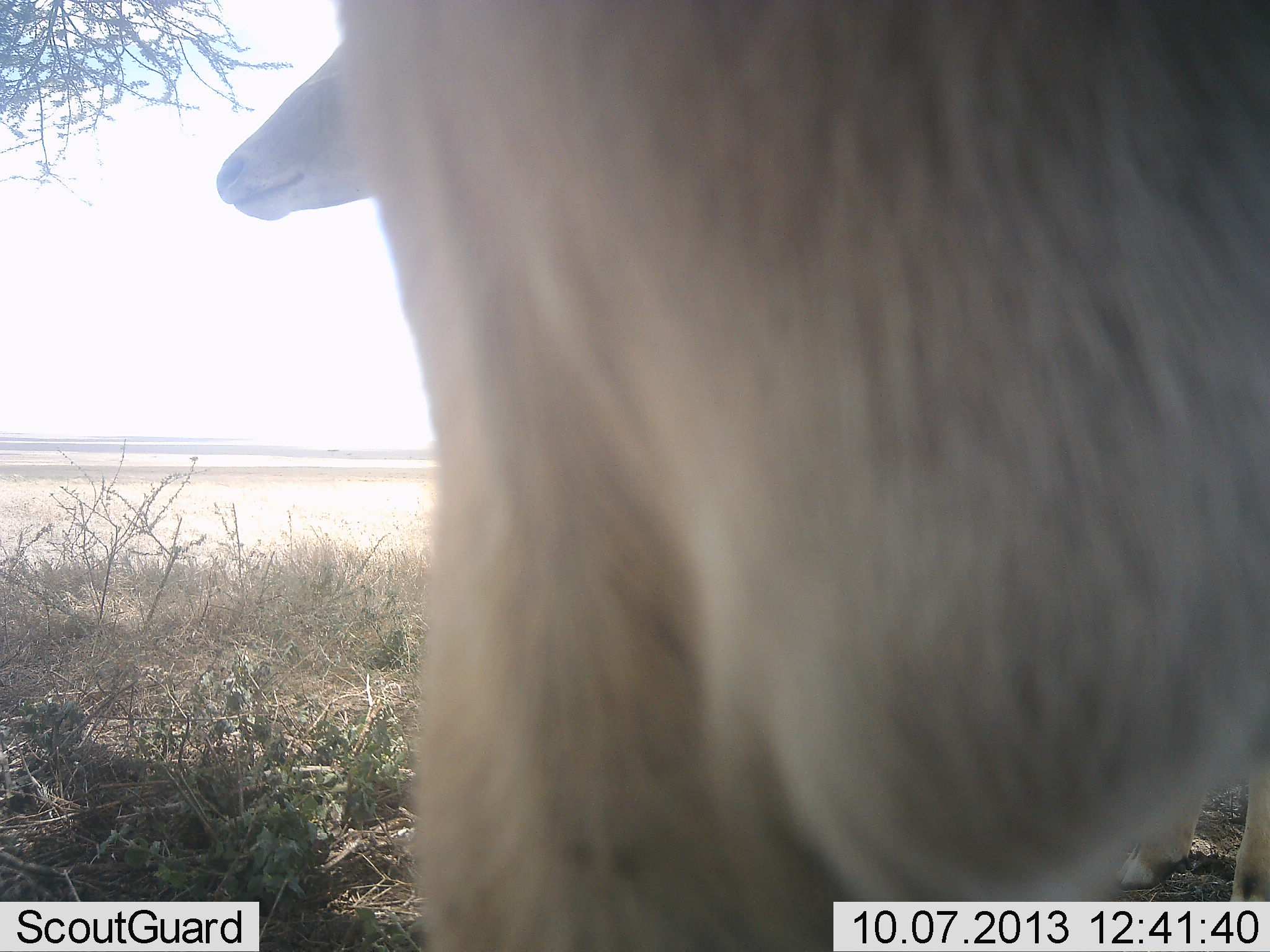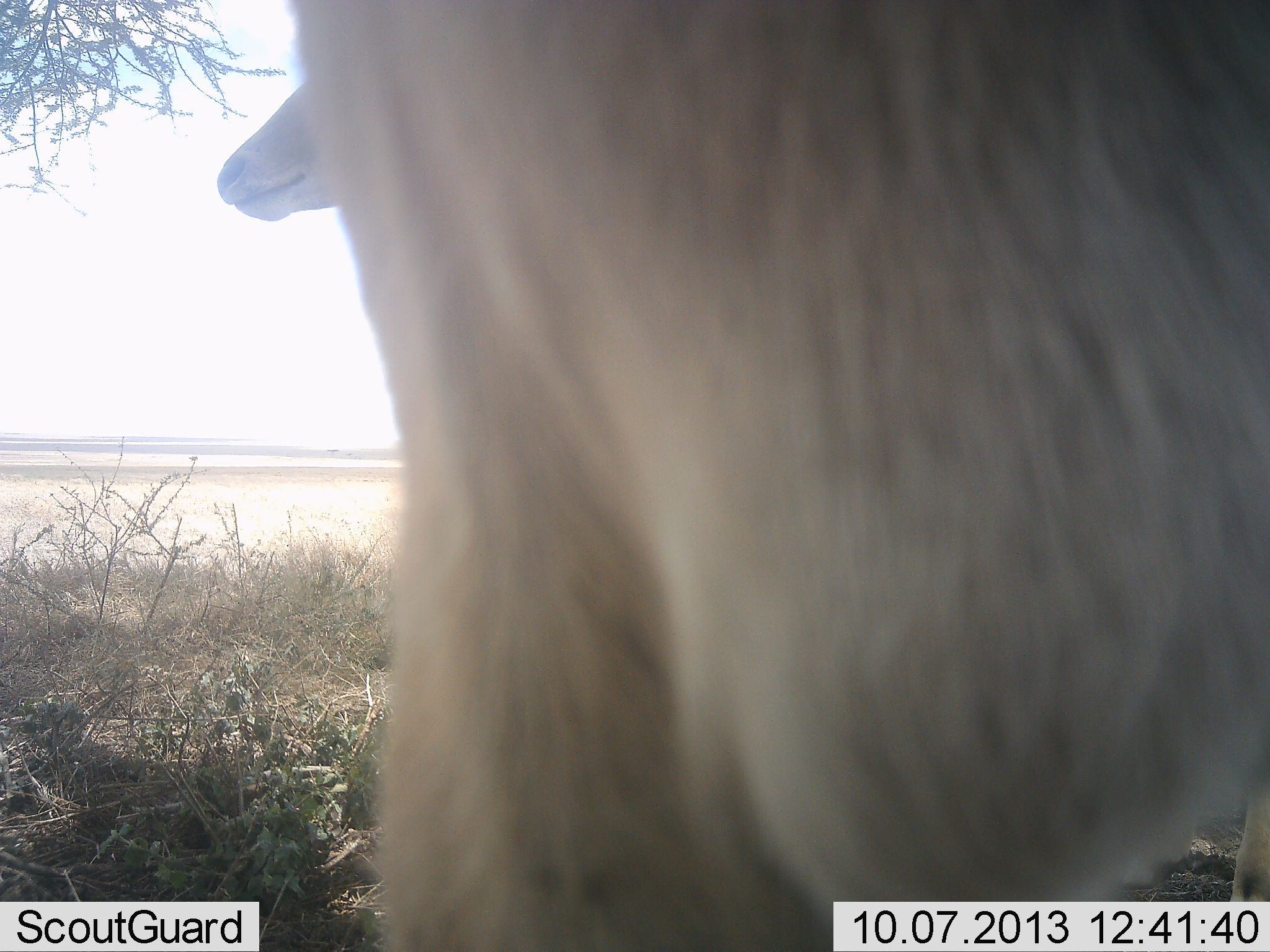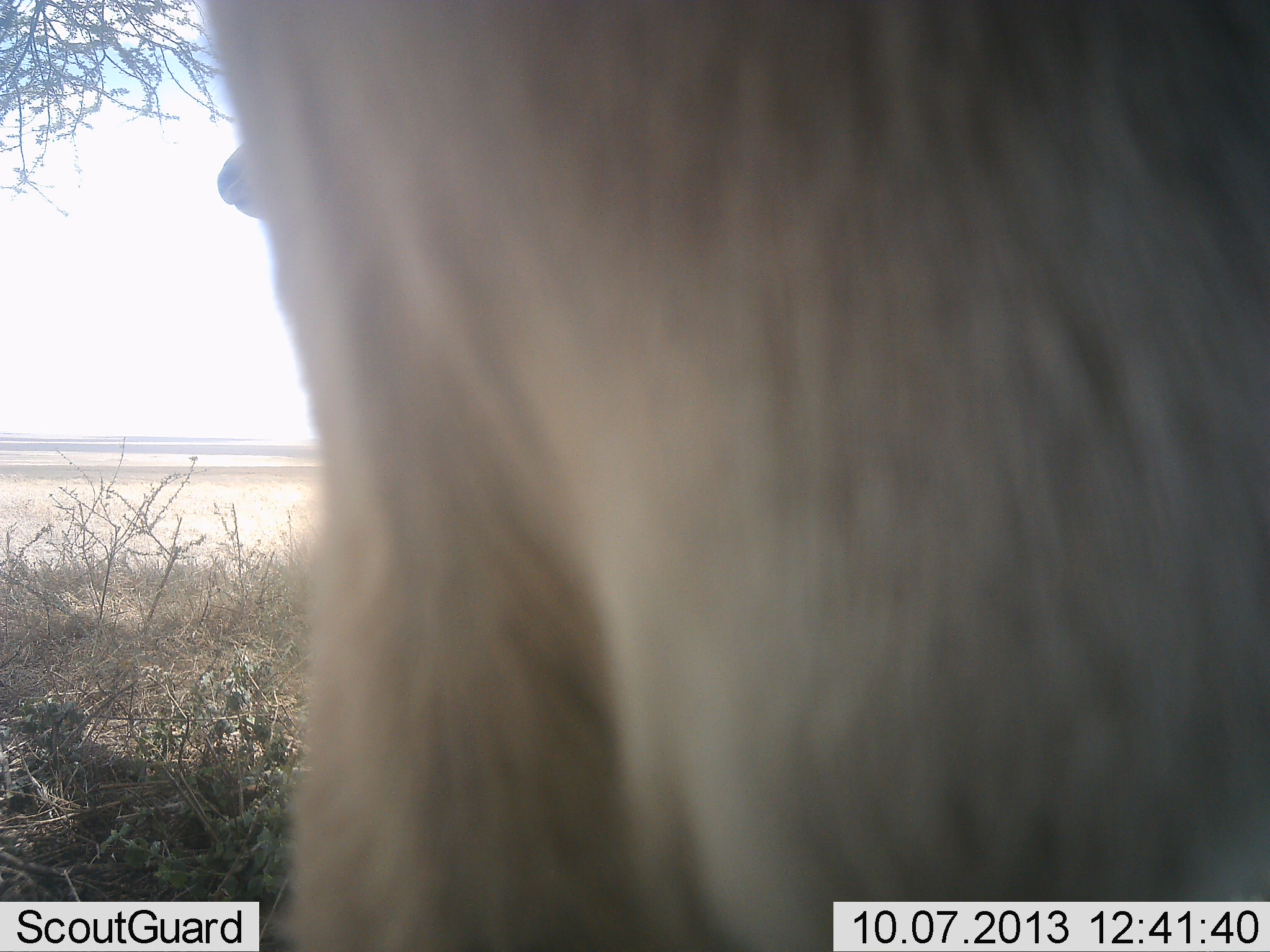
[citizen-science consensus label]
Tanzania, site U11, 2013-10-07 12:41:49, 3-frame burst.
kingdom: Animalia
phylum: Chordata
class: Mammalia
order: Artiodactyla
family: Bovidae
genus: Tragelaphus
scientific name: Tragelaphus oryx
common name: eland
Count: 2.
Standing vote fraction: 86%.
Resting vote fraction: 0%.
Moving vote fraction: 14%.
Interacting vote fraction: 0%.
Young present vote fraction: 0%.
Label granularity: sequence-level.